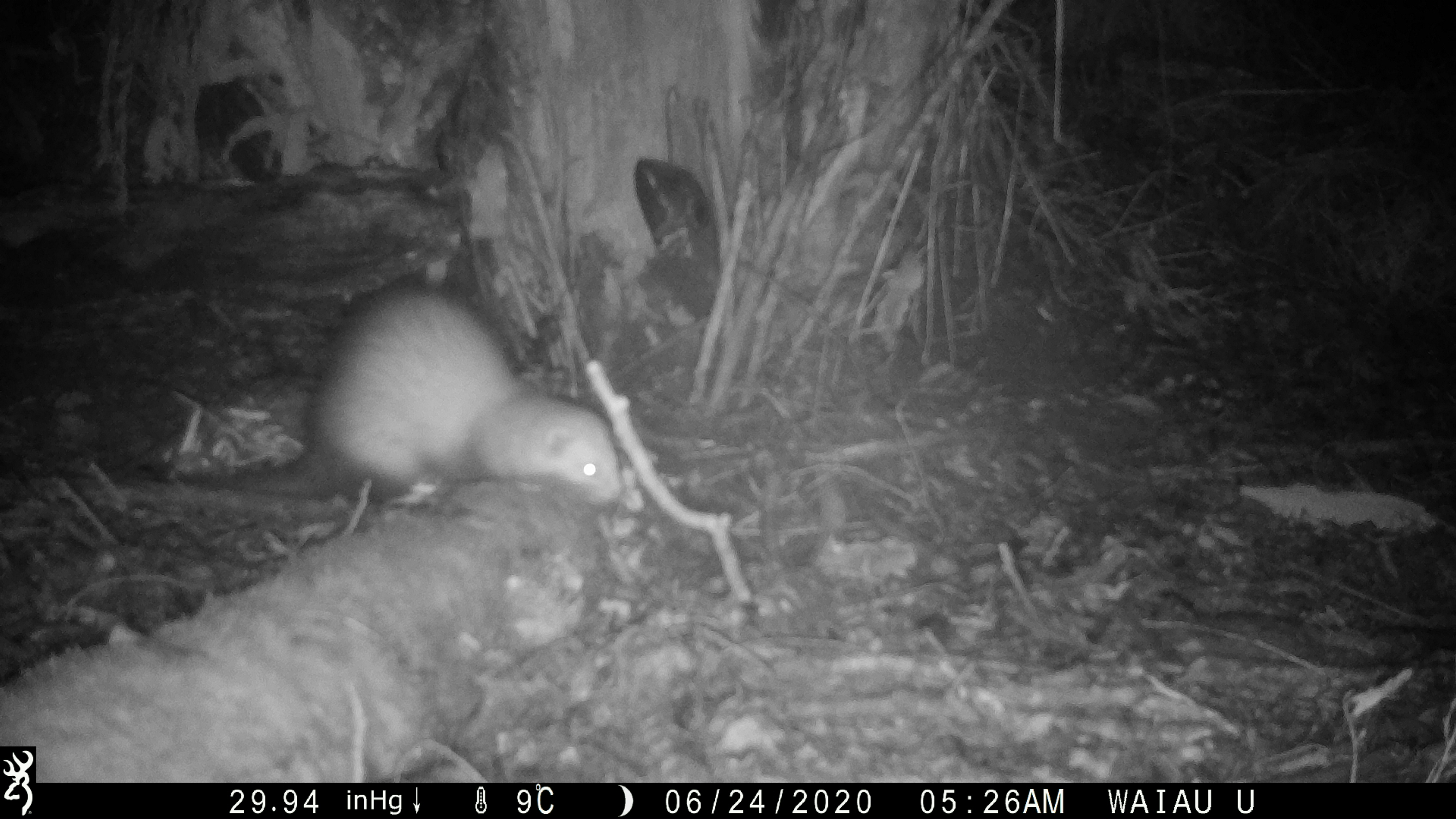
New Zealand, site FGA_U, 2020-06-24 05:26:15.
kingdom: Animalia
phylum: Chordata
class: Mammalia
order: Carnivora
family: Mustelidae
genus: Mustela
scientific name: Mustela furo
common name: ferret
Ferret (Mustela furo).